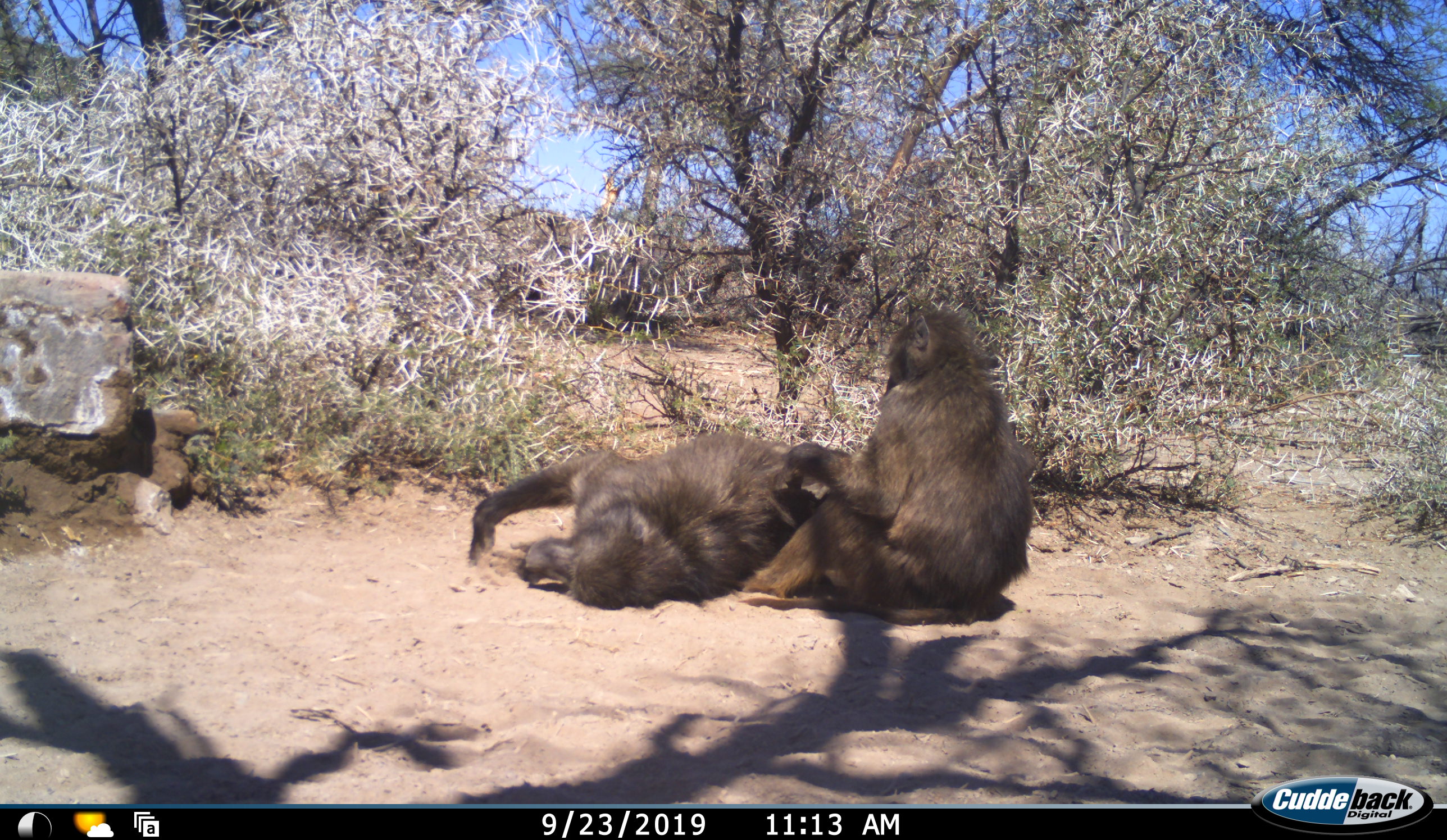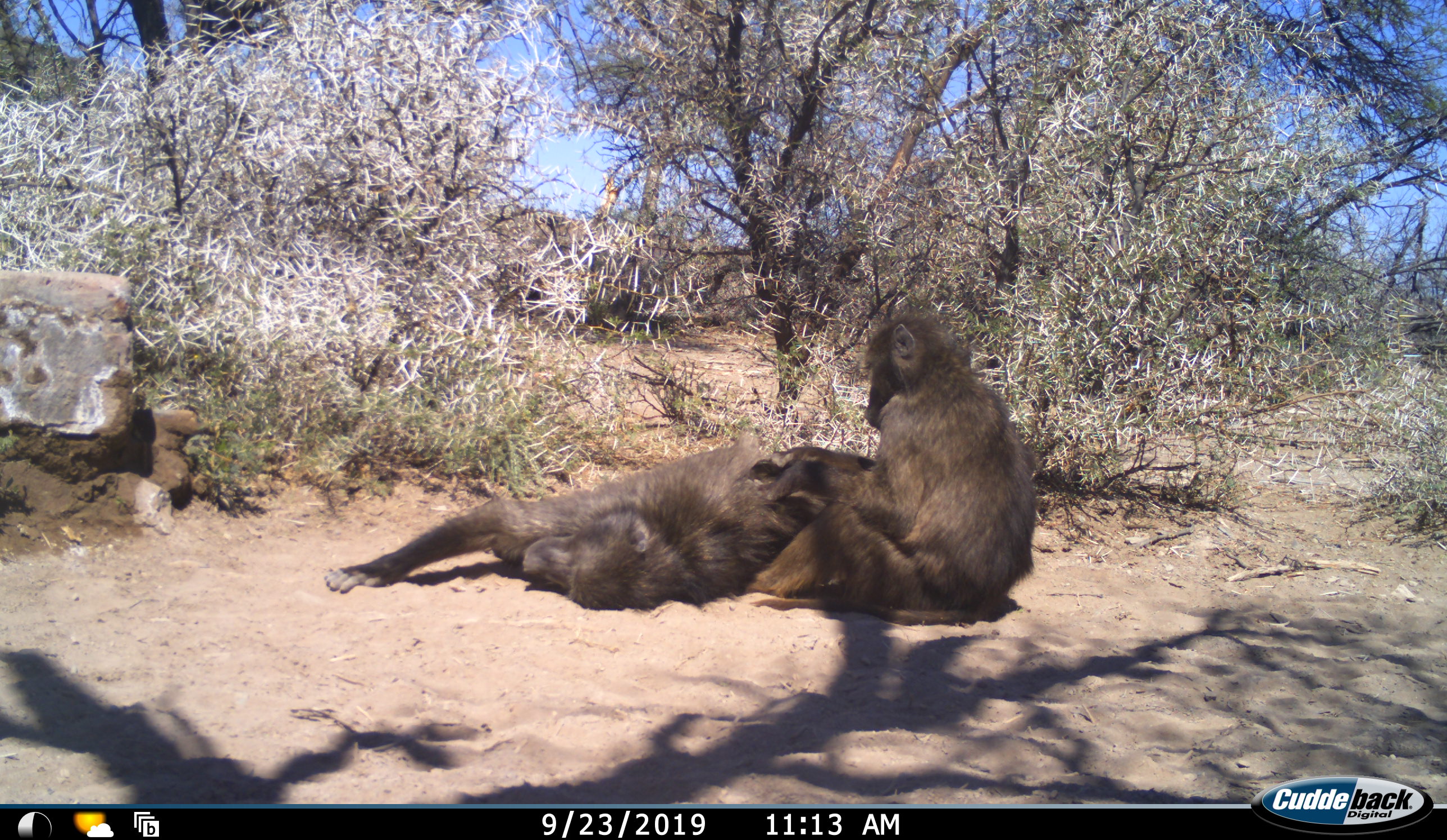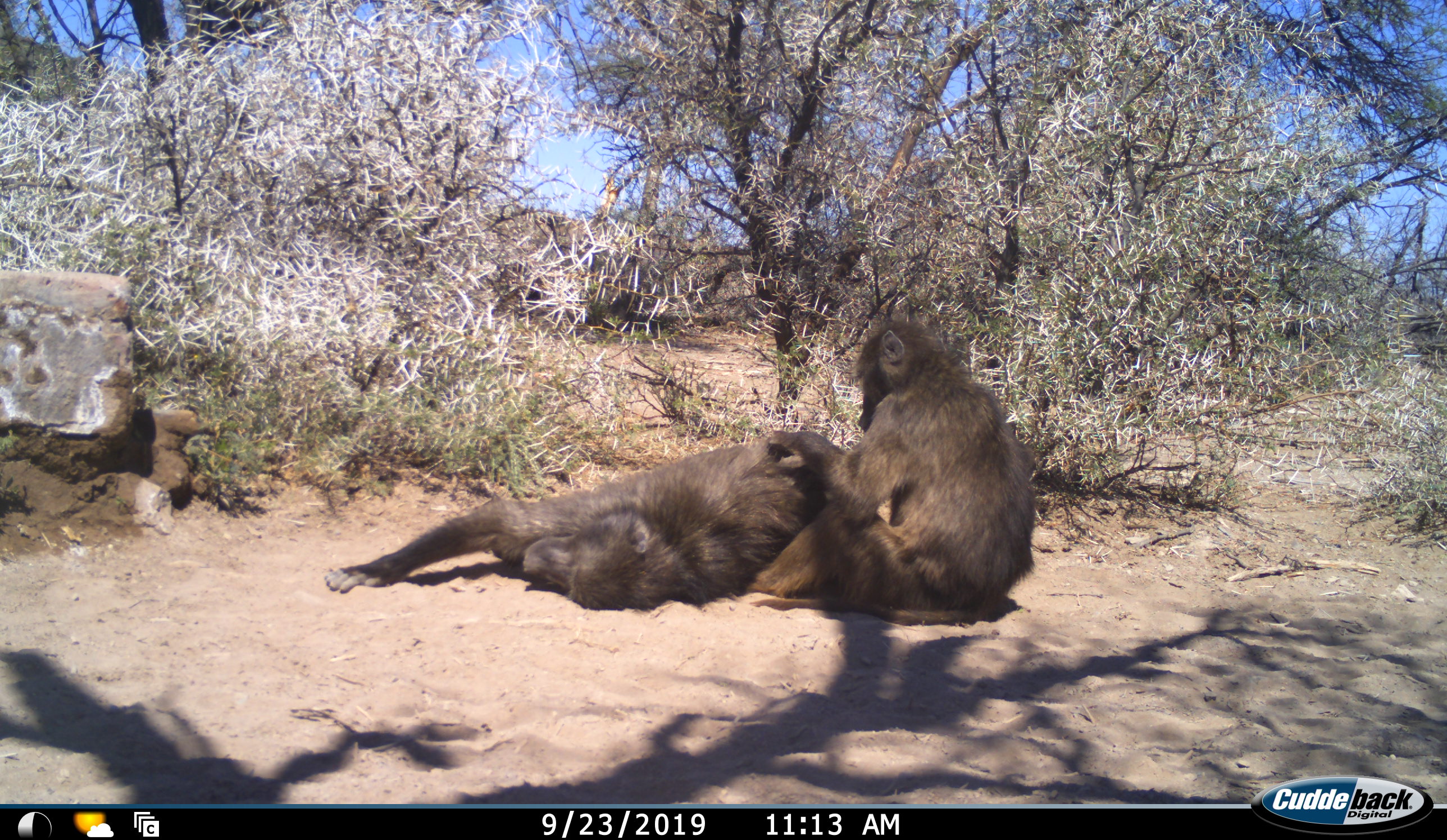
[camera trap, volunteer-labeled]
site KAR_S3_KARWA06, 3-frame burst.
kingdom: Animalia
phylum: Chordata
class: Mammalia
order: Primates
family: Cercopithecidae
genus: Papio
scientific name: Papio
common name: baboon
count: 2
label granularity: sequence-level